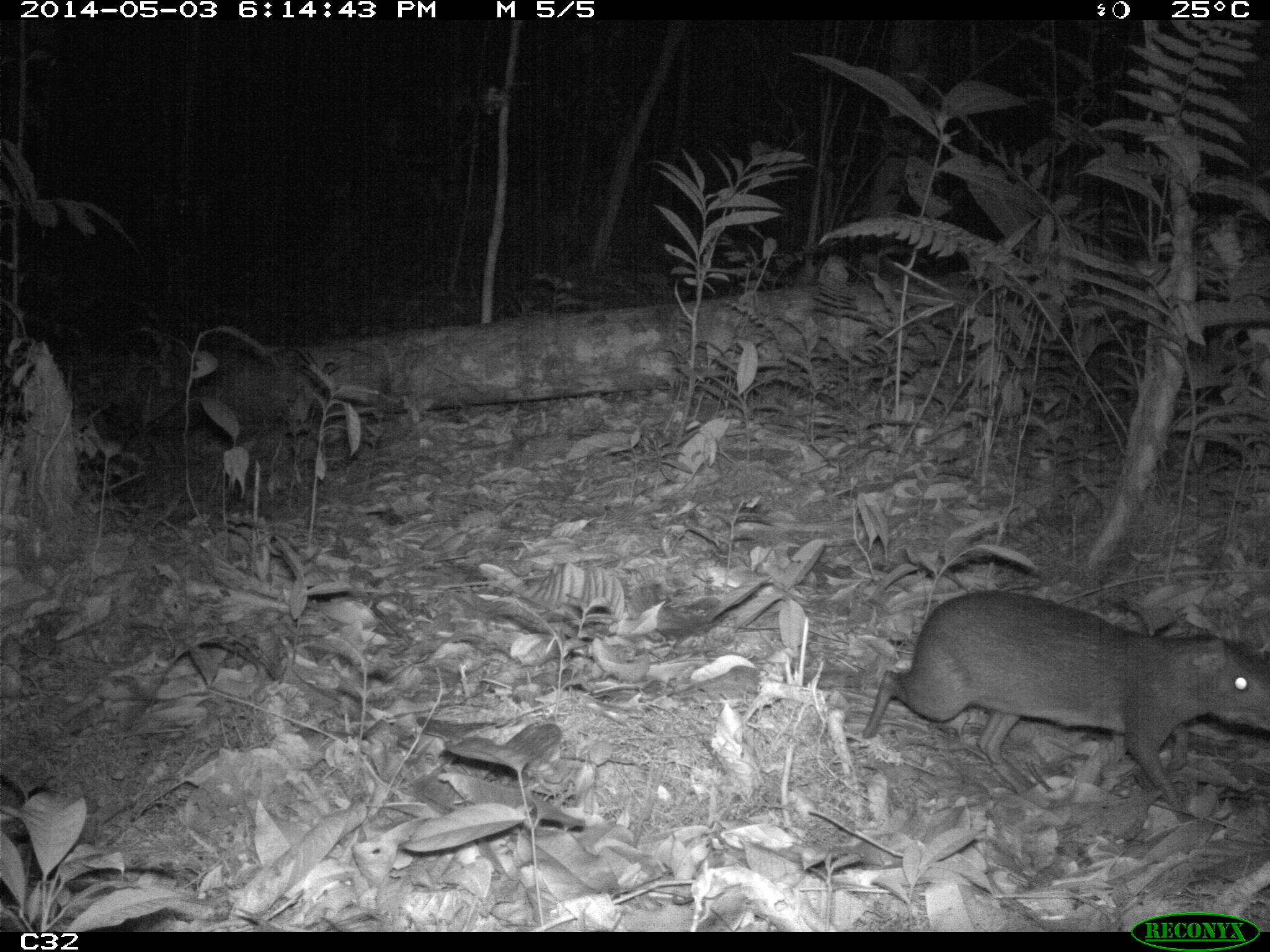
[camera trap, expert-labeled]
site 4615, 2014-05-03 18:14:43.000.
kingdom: Animalia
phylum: Chordata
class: Mammalia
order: Rodentia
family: Dasyproctidae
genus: Myoprocta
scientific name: Myoprocta pratti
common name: green acouchi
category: myoprocta pratii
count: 1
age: adult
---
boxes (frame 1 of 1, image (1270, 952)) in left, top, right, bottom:
myoprocta pratii: 859, 591, 1270, 804